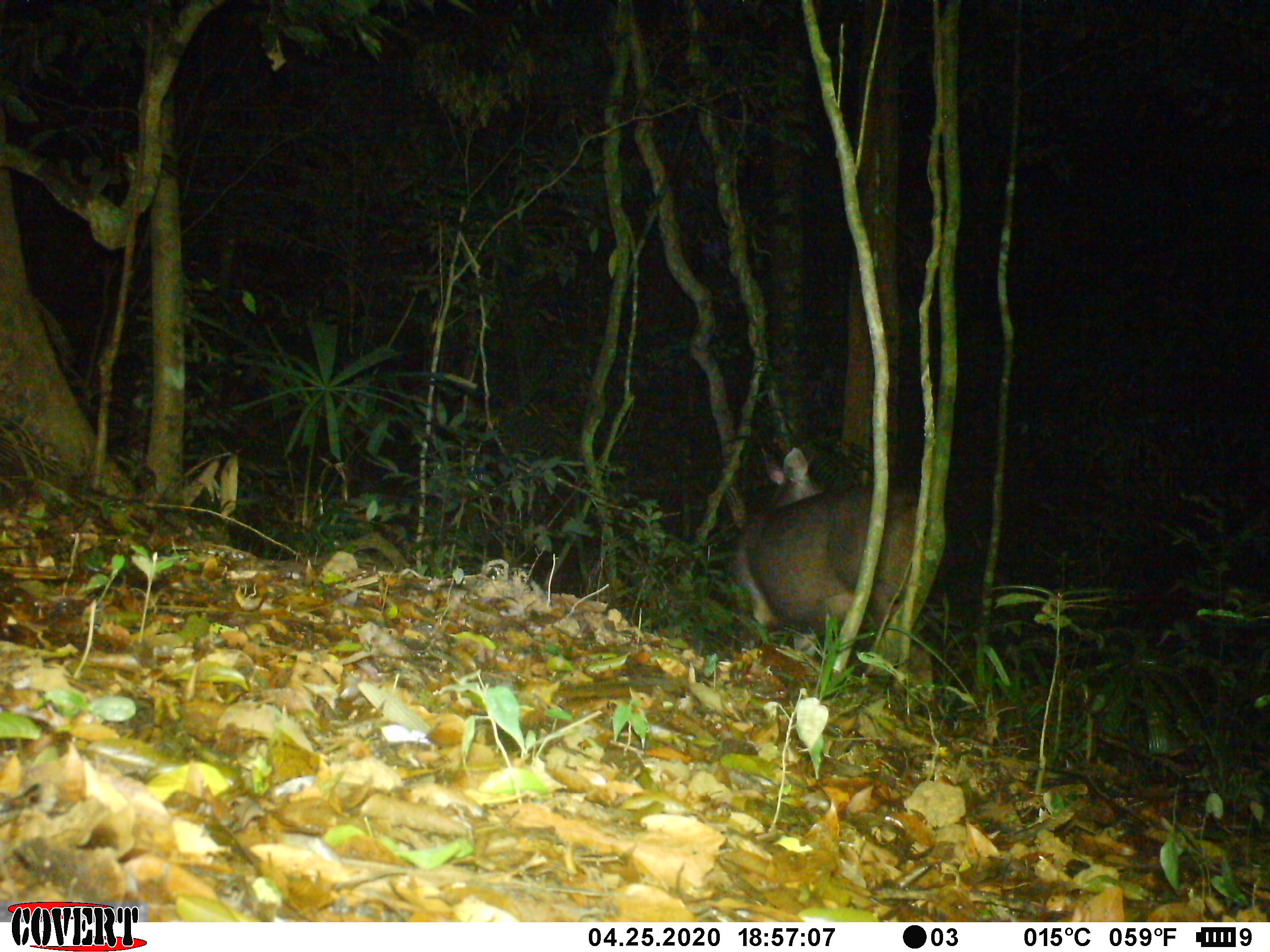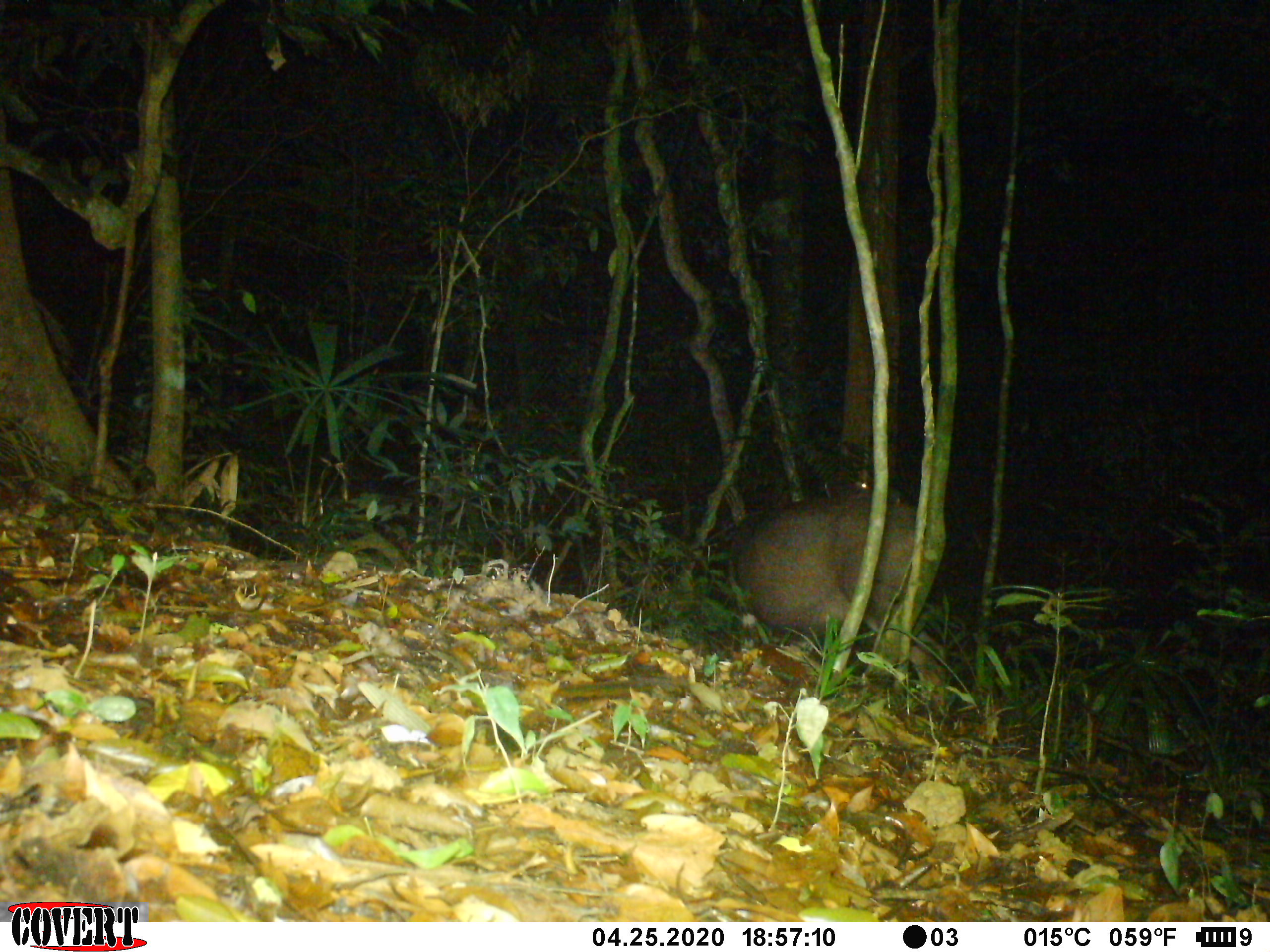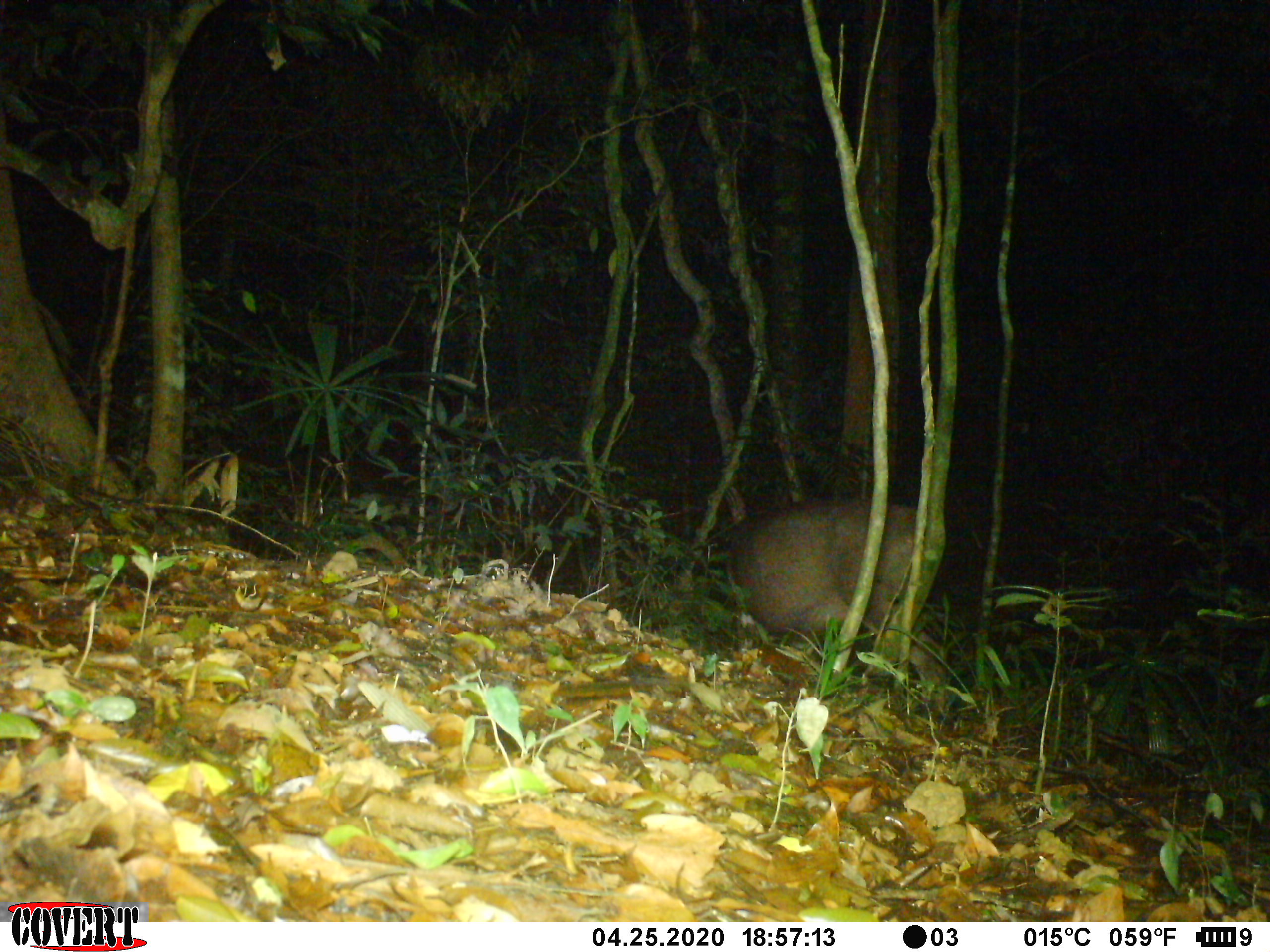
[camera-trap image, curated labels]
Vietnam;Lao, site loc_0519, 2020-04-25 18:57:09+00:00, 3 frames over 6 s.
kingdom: Animalia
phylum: Chordata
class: Mammalia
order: Artiodactyla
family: Cervidae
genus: Rusa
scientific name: Rusa unicolor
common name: sambar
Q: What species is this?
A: Sambar (Rusa unicolor).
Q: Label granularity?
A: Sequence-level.